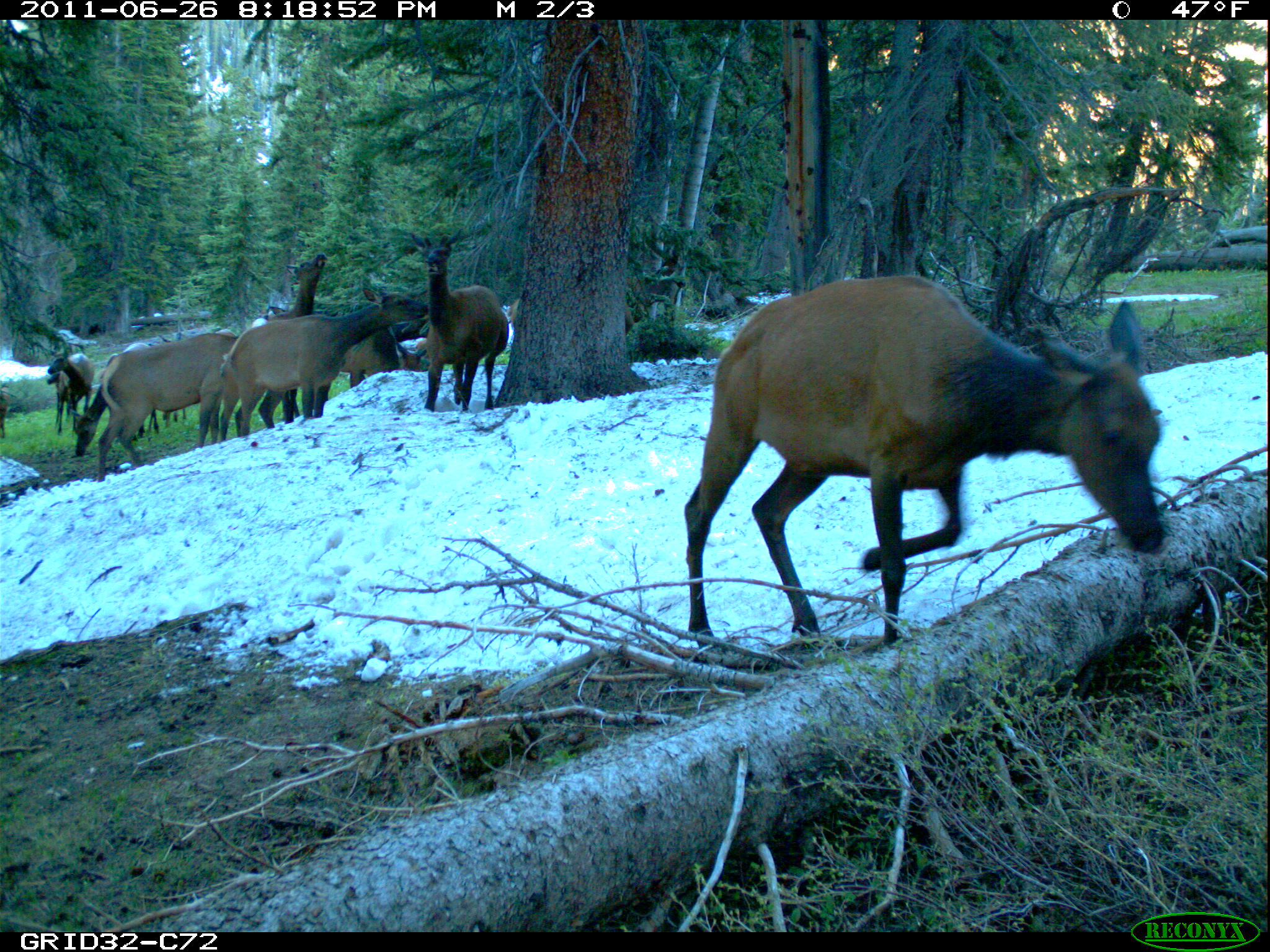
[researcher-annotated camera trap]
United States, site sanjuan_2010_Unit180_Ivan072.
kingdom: Animalia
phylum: Chordata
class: Mammalia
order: Artiodactyla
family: Cervidae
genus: Cervus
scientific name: Cervus elaphus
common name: red deer